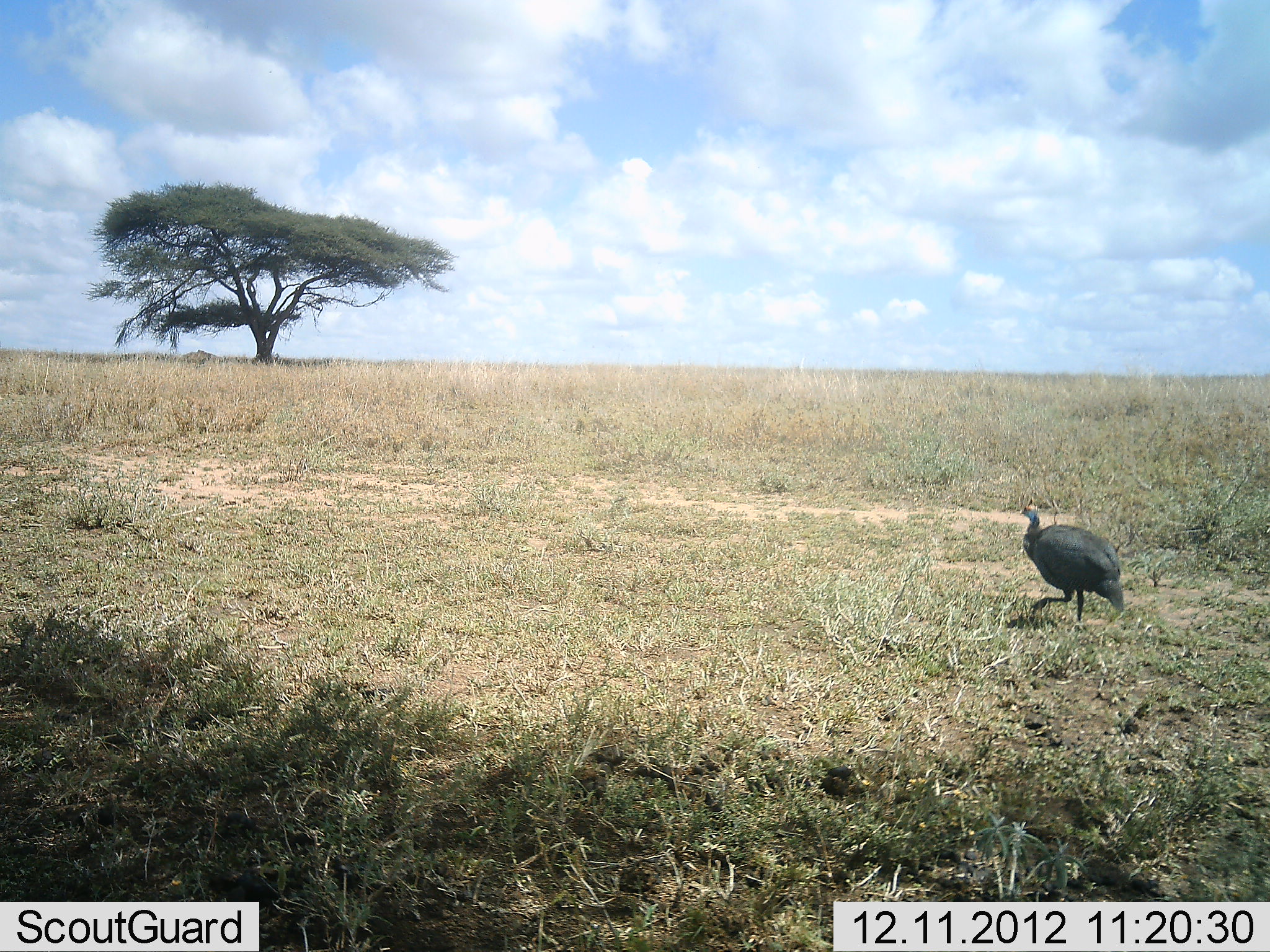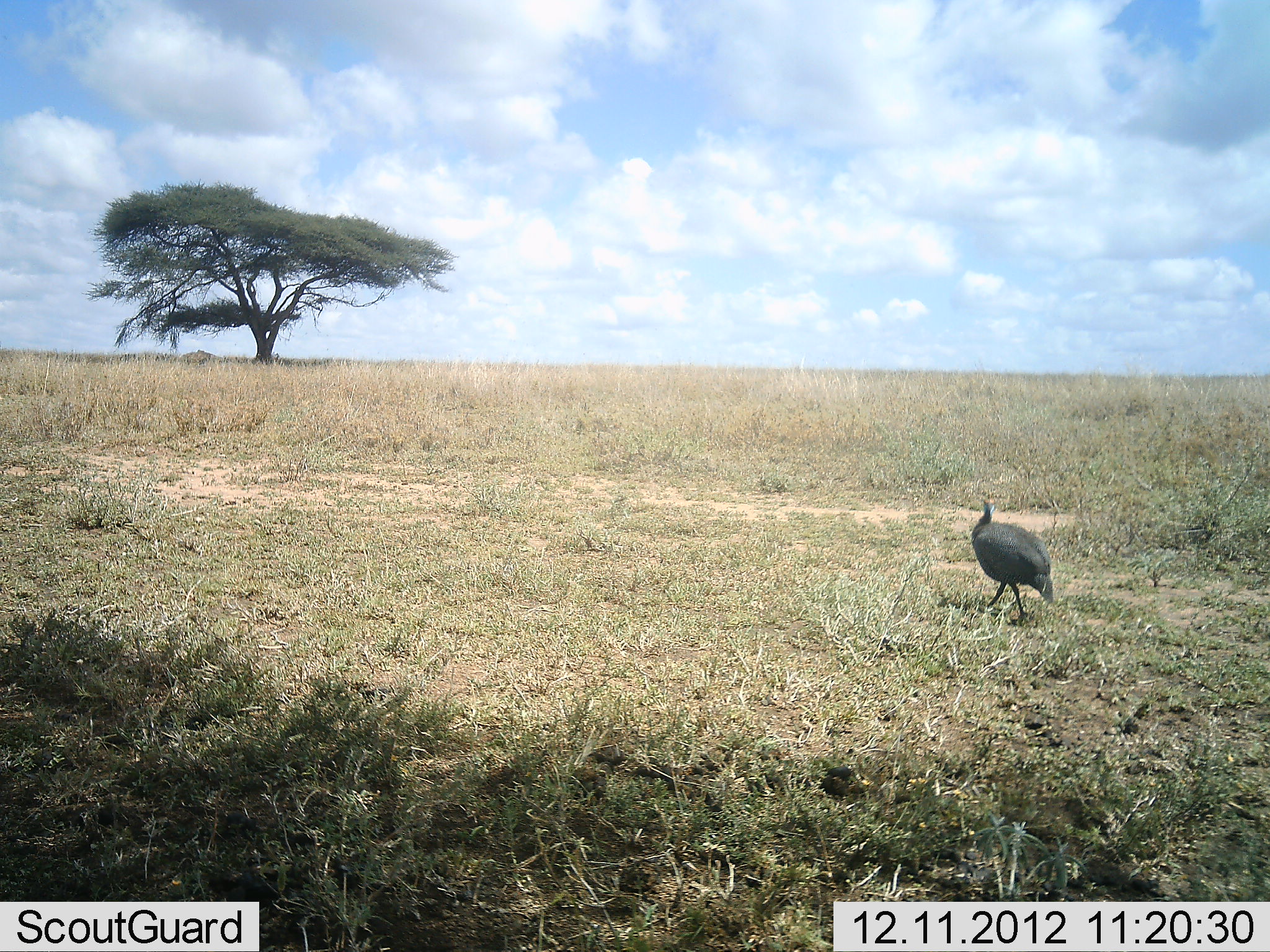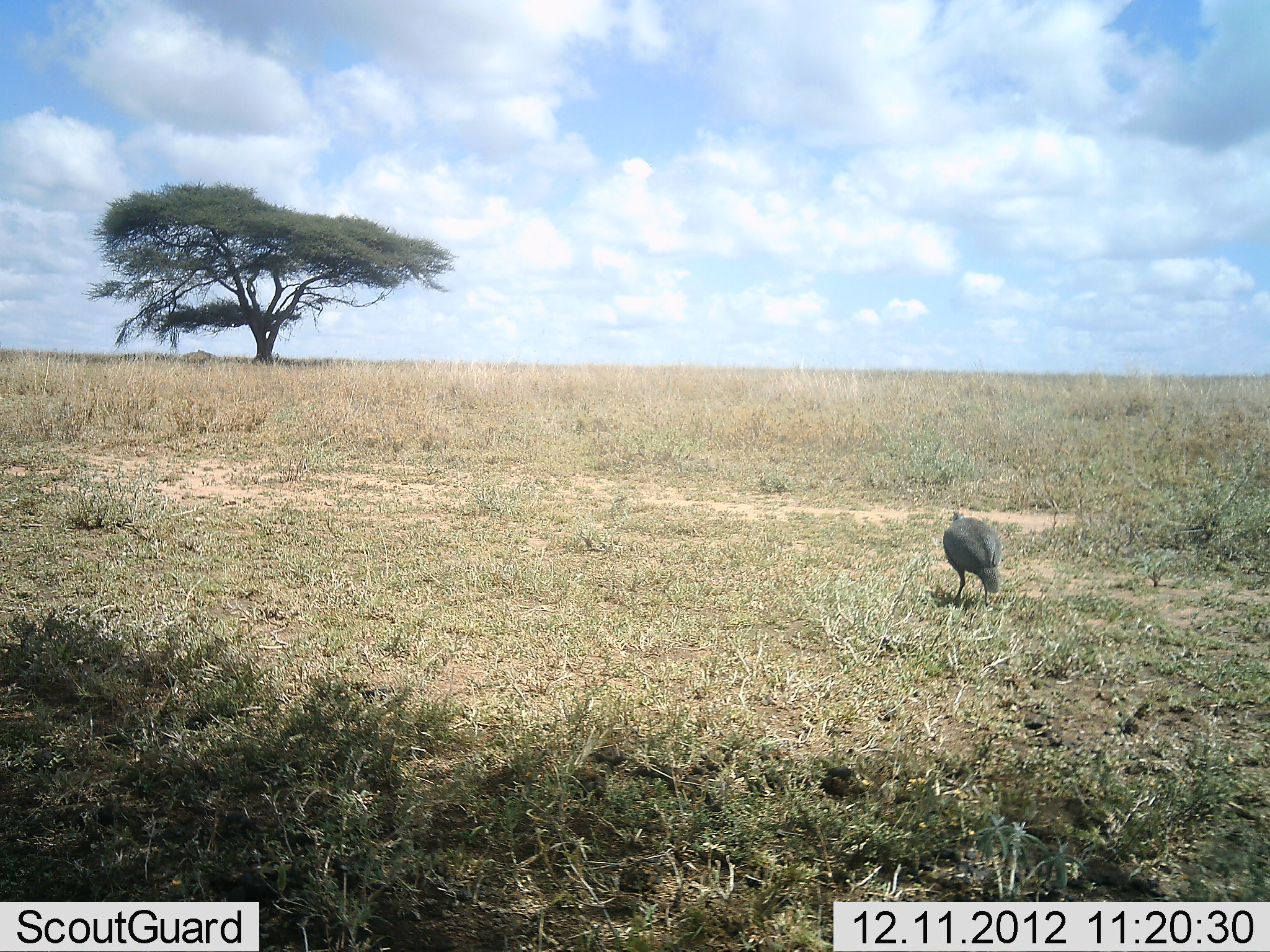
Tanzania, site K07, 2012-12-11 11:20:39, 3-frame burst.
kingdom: Animalia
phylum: Chordata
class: Aves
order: Galliformes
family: Numididae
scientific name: Numididae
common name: guinea fowl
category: guineafowl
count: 1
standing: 0%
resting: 0%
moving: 100%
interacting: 0%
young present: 0%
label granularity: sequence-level